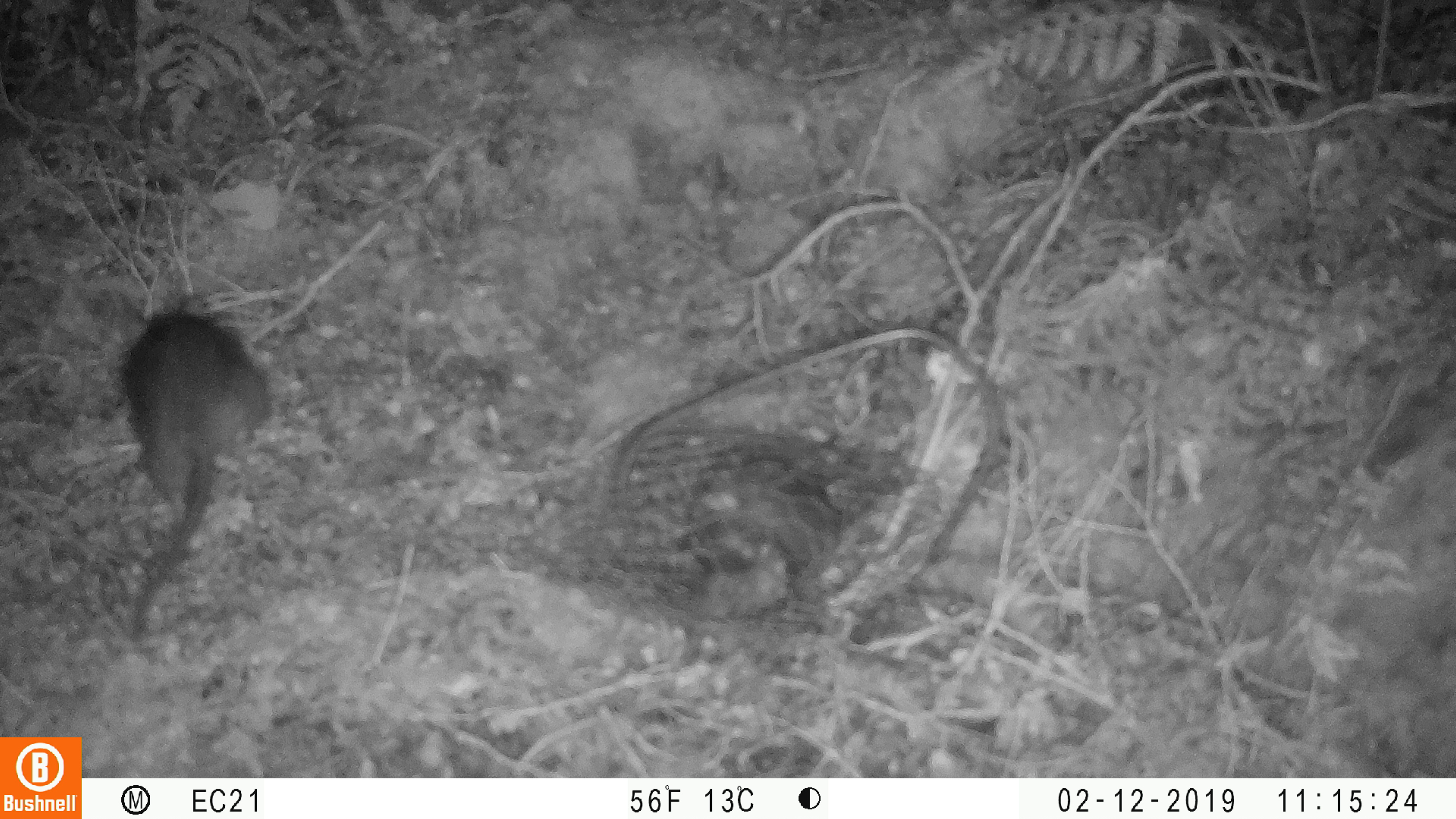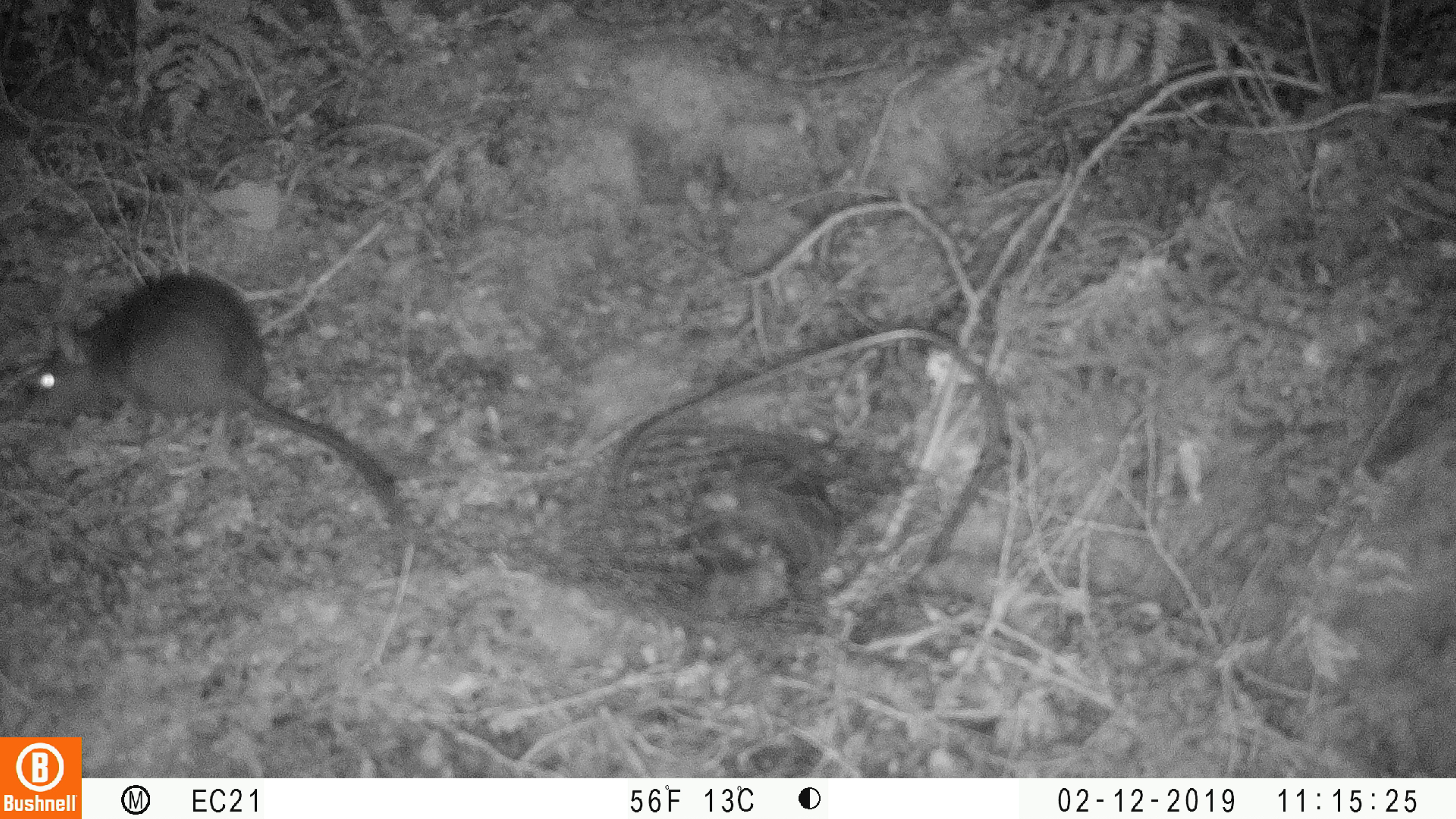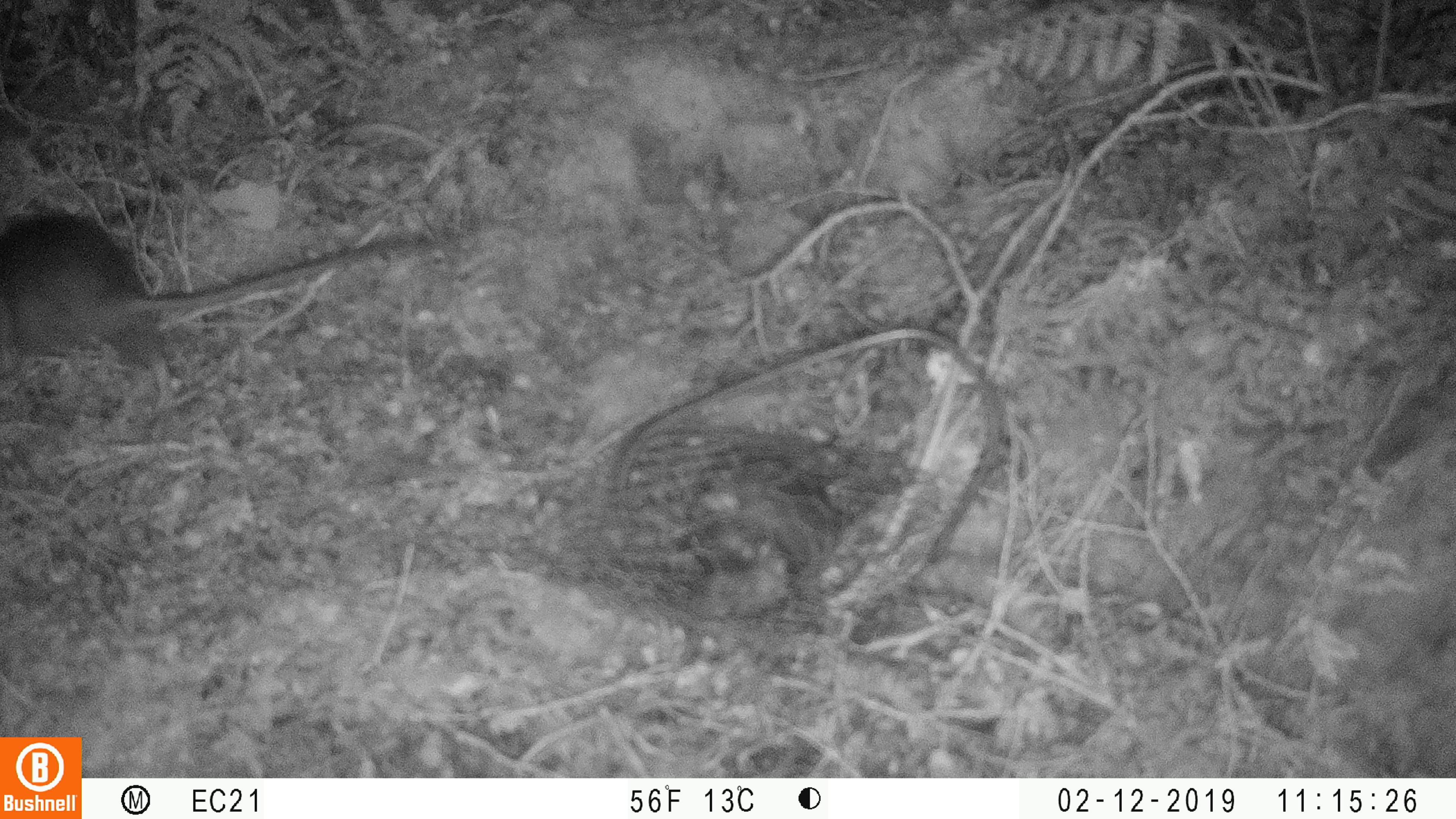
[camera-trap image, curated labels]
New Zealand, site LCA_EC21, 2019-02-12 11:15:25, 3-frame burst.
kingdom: Animalia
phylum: Chordata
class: Mammalia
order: Rodentia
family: Muridae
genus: Rattus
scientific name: Rattus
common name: rat